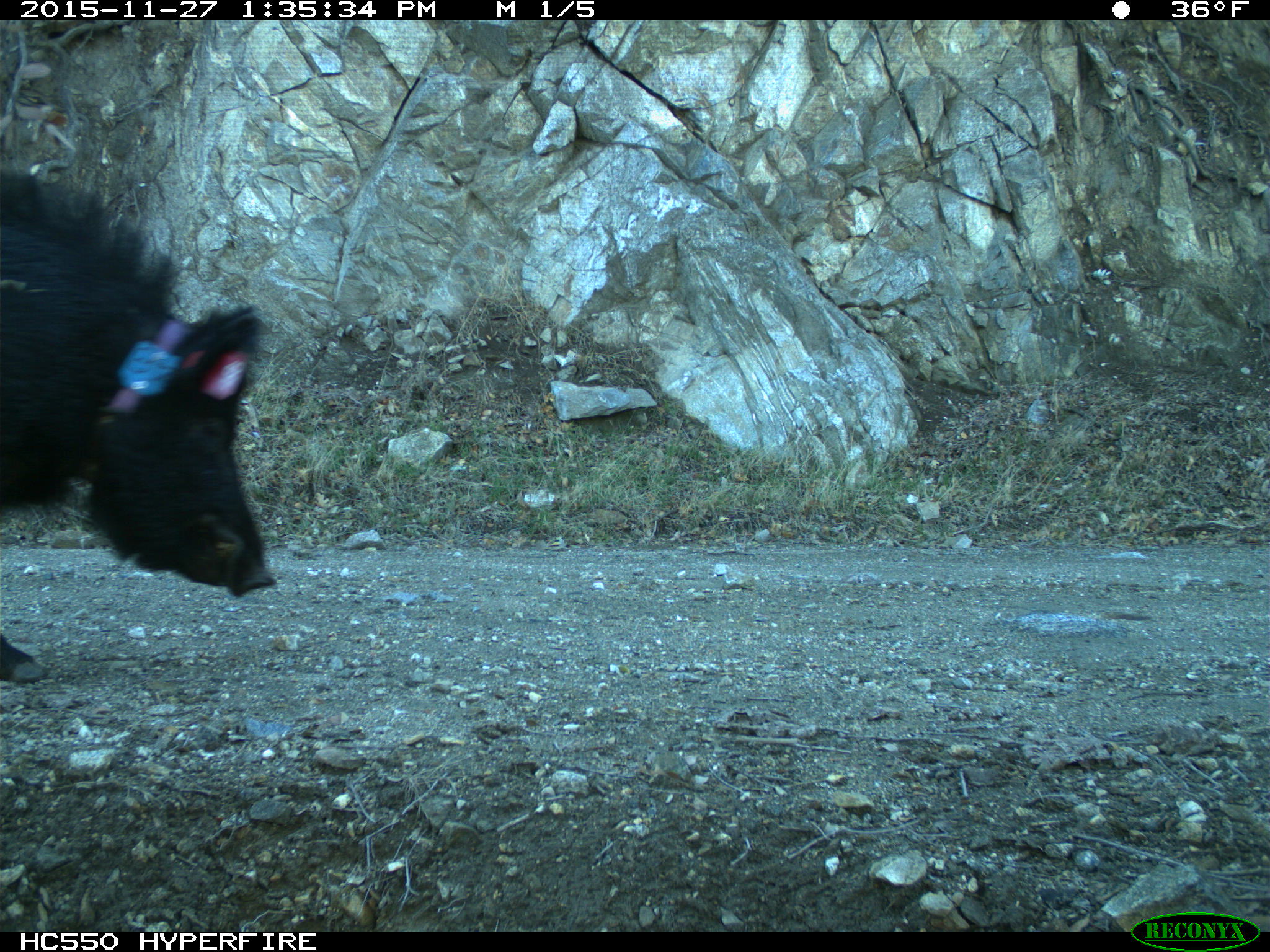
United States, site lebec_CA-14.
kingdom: Animalia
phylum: Chordata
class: Mammalia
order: Artiodactyla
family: Suidae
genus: Sus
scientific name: Sus scrofa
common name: wild boar